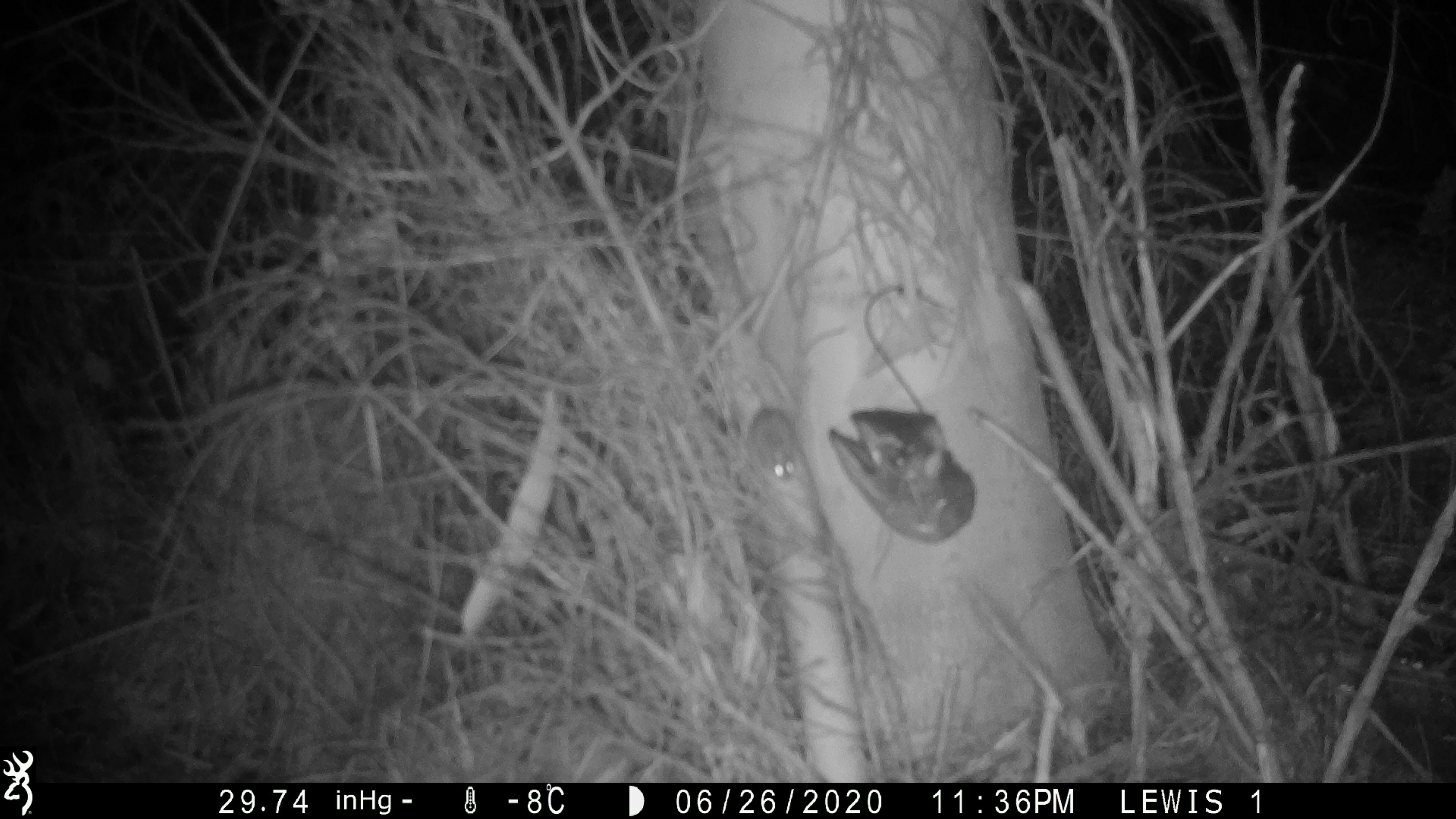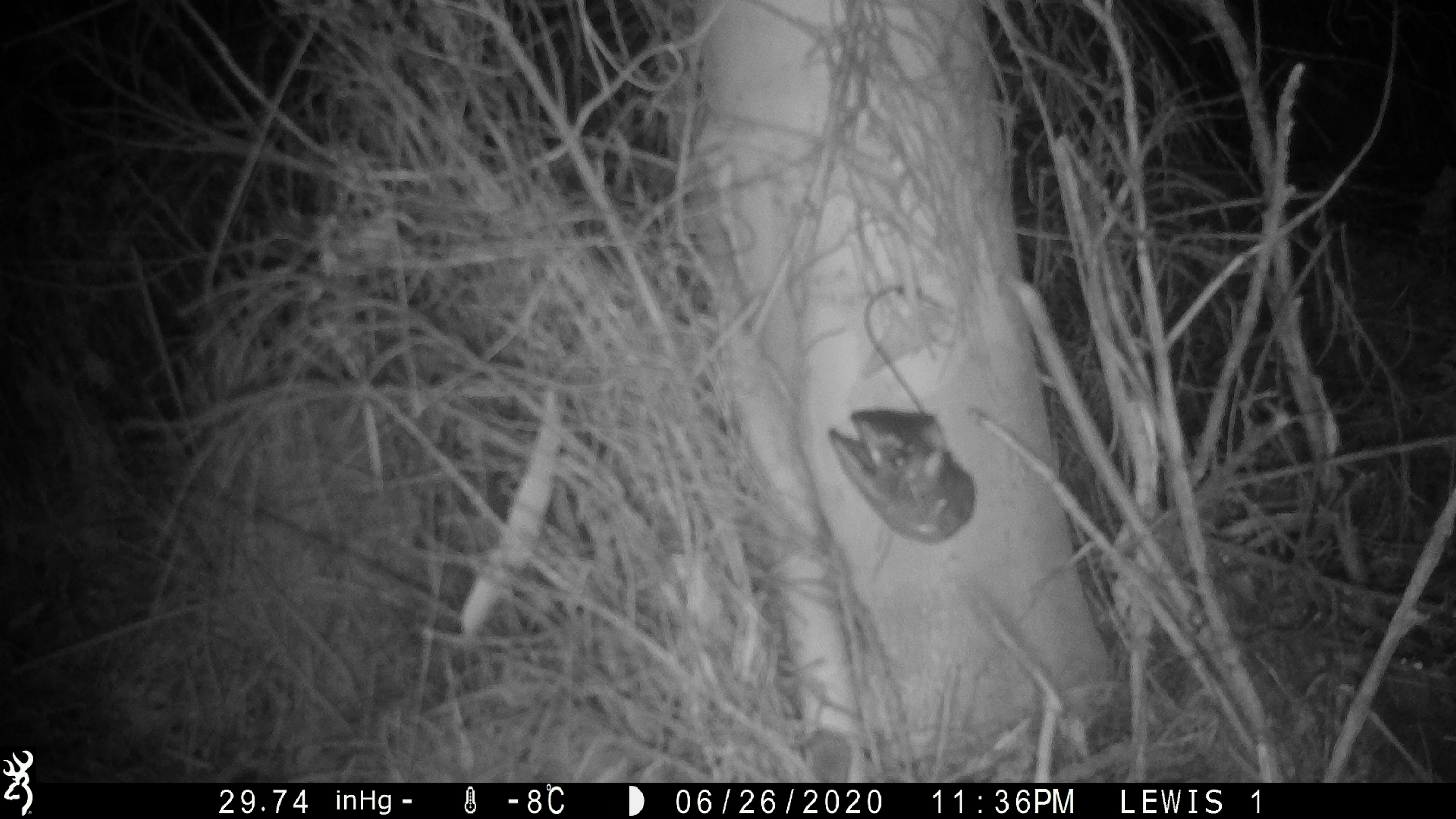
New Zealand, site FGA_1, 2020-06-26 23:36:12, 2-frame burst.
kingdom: Animalia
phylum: Chordata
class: Mammalia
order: Rodentia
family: Muridae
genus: Mus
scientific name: Mus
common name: mouse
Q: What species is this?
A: Mouse (Mus).